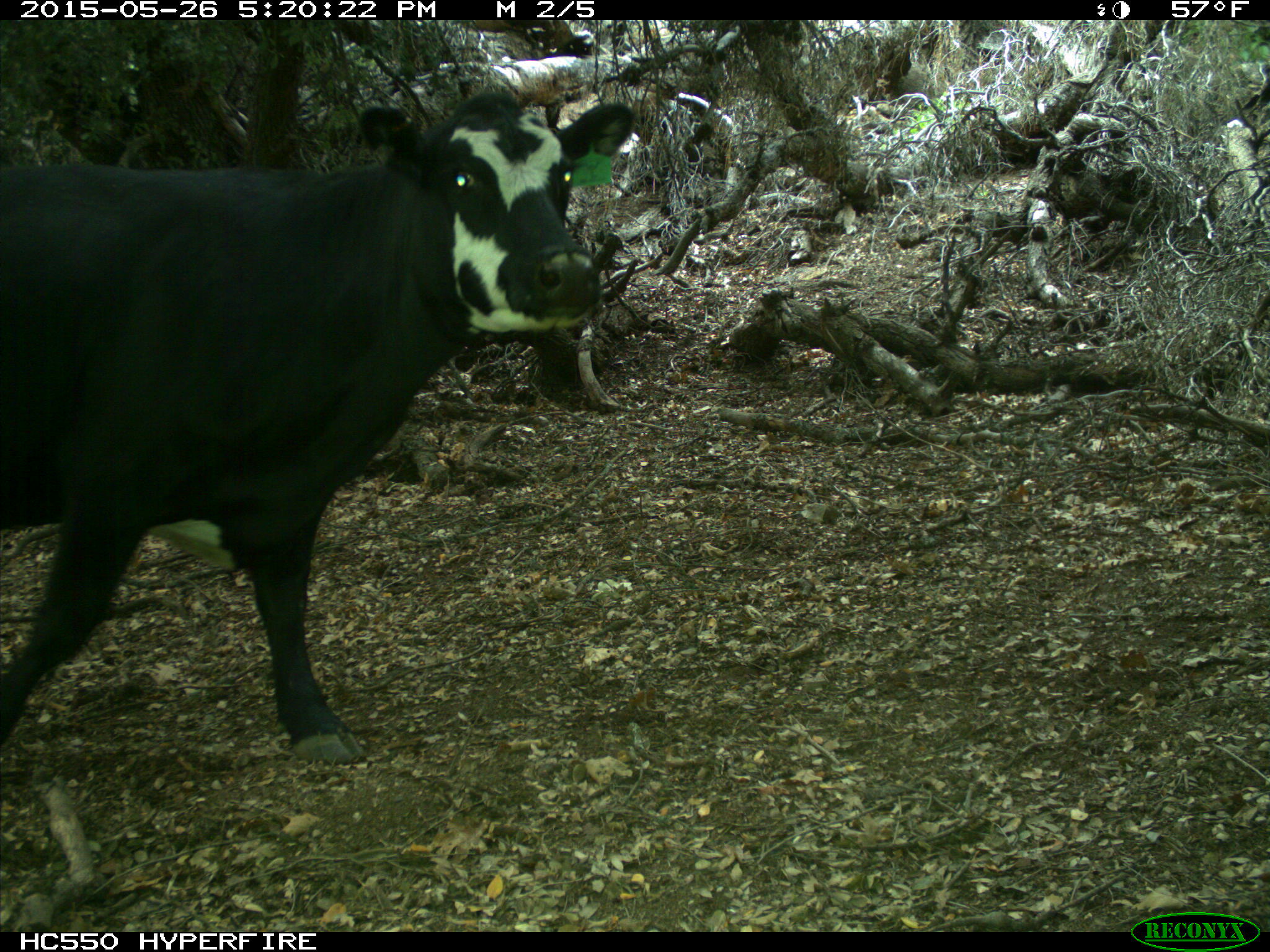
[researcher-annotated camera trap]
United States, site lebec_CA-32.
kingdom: Animalia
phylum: Chordata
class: Mammalia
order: Artiodactyla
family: Bovidae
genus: Bos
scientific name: Bos taurus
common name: domestic cow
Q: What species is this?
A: Bos taurus (domestic cow).